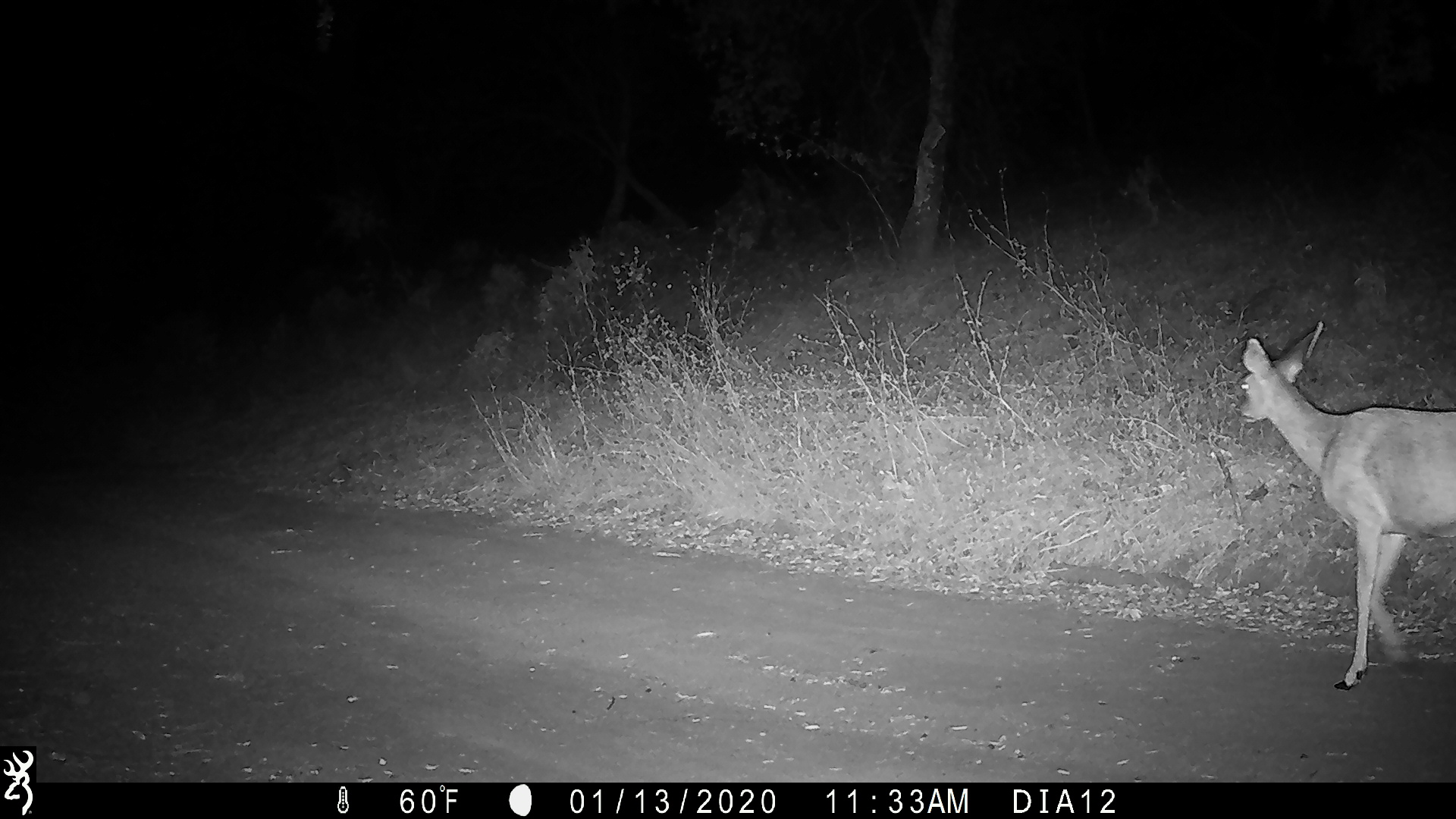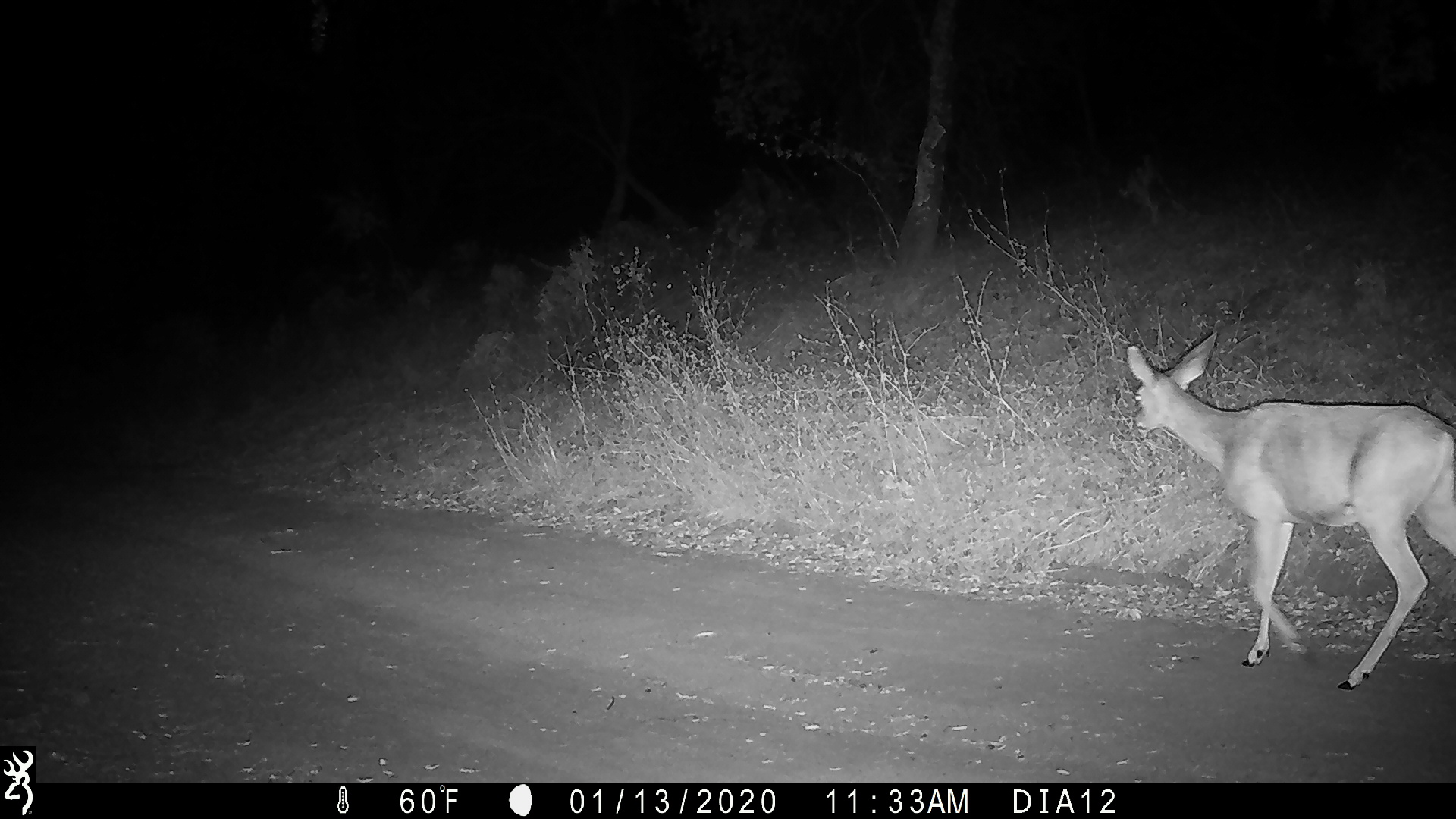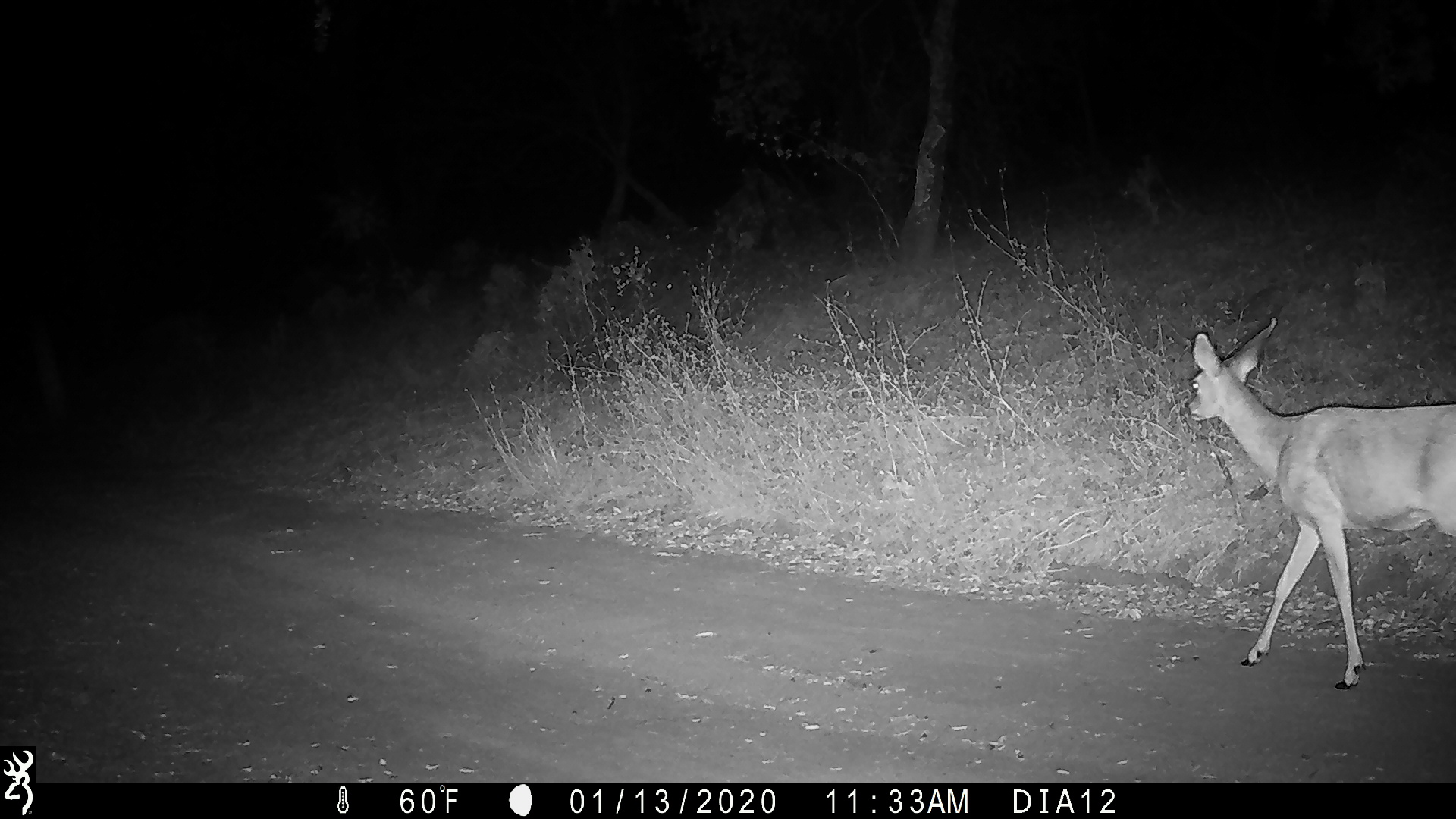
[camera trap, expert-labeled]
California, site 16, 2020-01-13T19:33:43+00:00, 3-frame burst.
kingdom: Animalia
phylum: Chordata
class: Mammalia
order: Artiodactyla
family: Cervidae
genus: Odocoileus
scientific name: Odocoileus hemionus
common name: mule deer